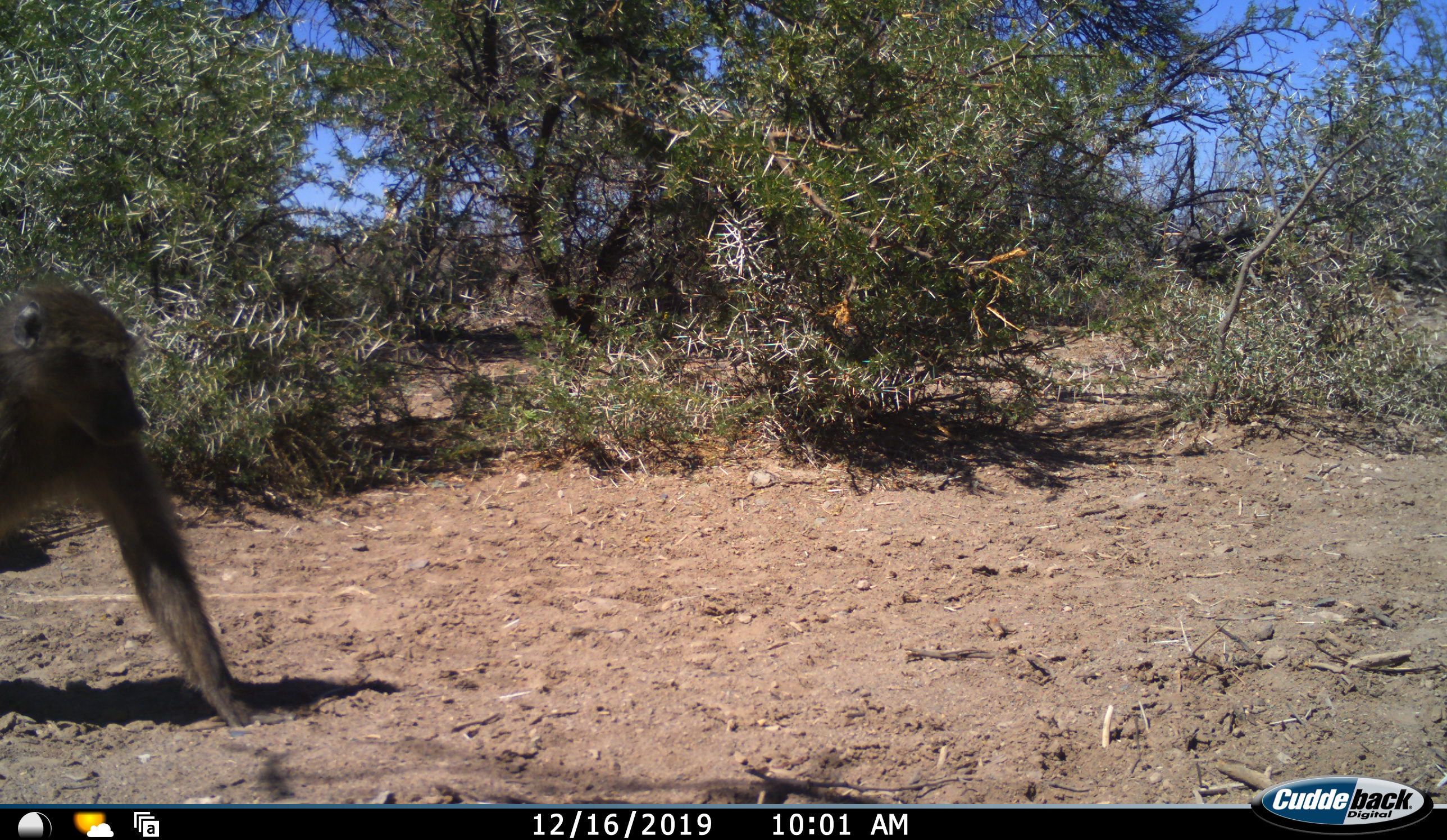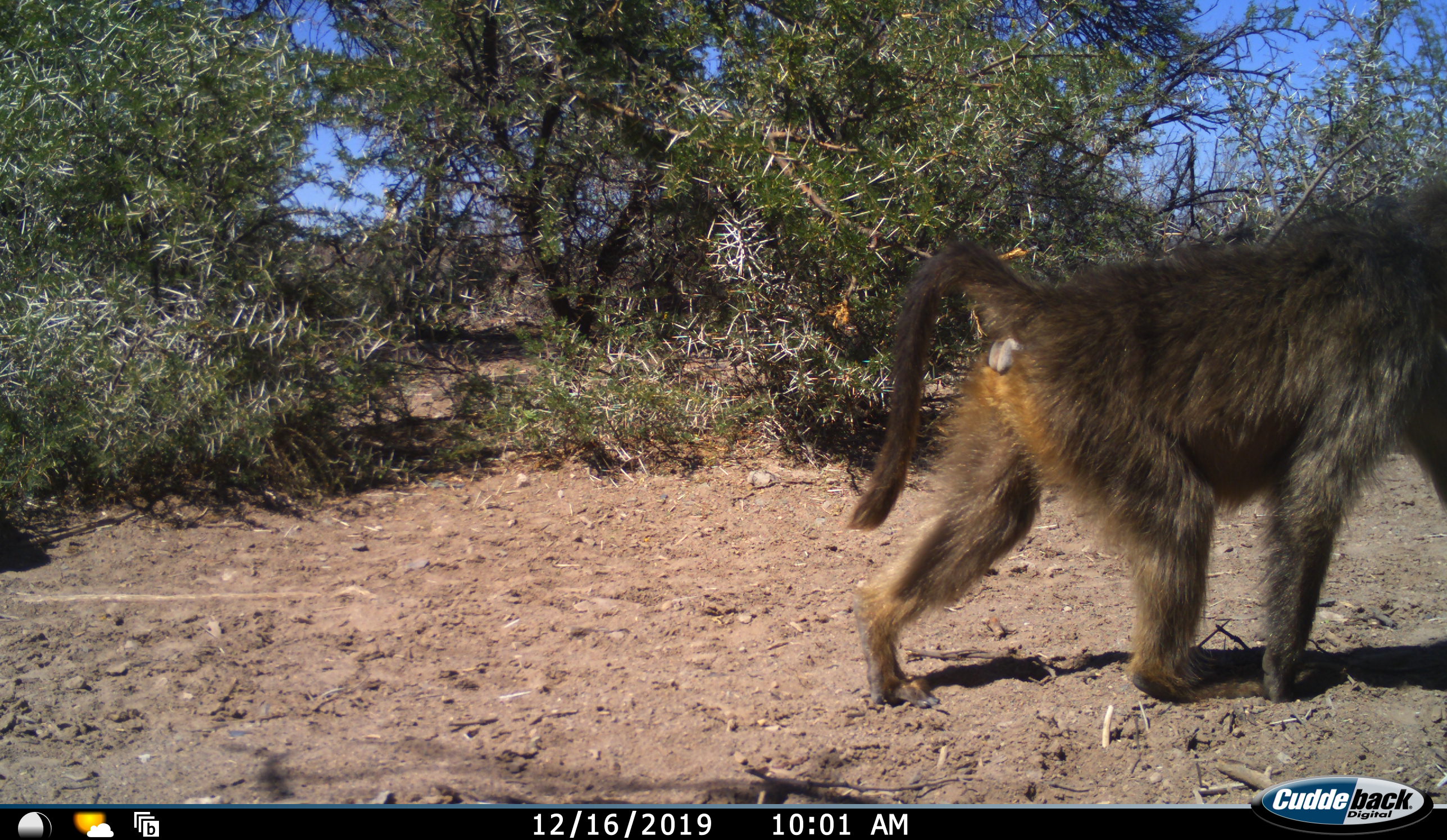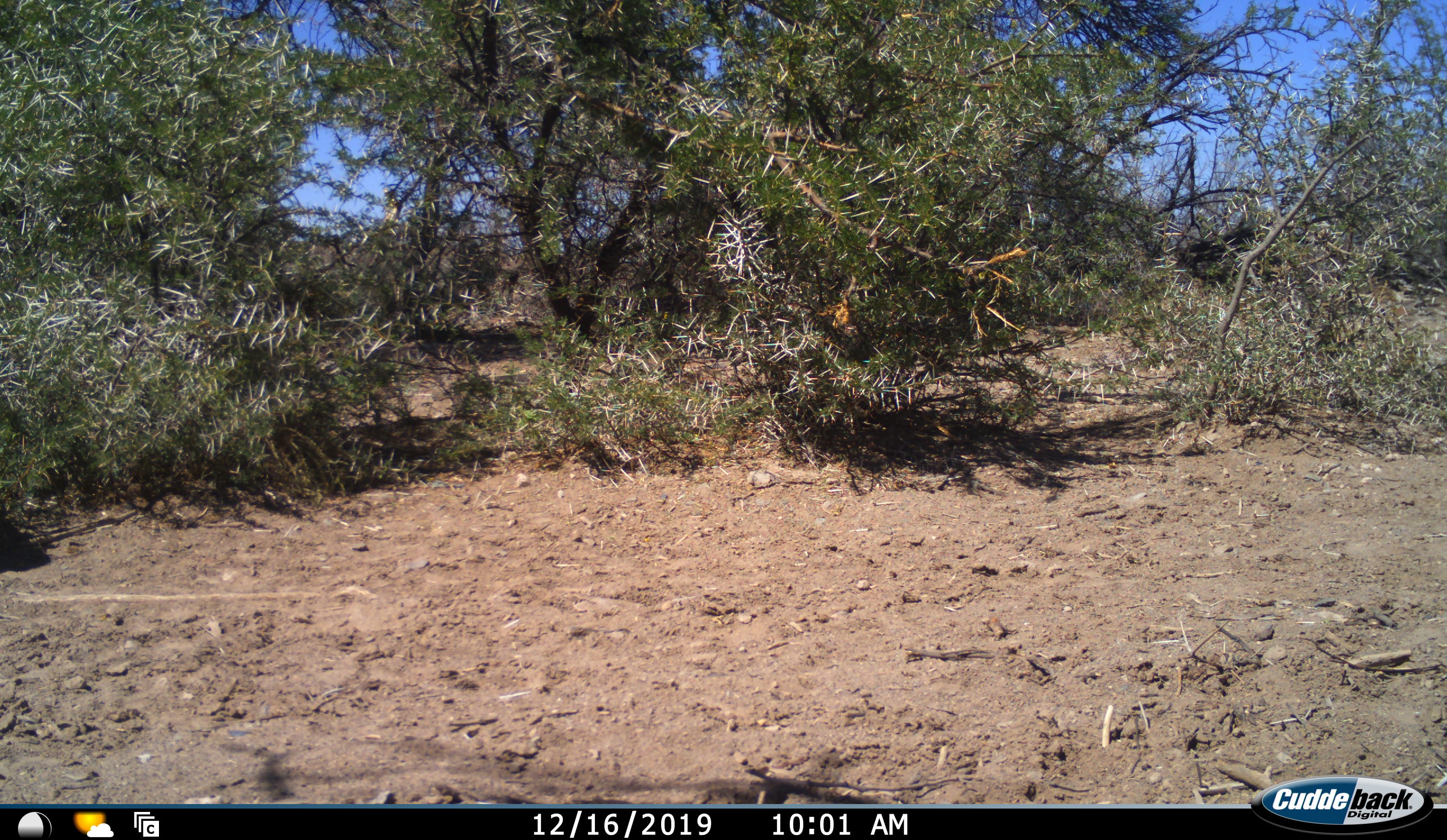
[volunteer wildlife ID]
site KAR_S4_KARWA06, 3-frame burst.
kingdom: Animalia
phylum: Chordata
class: Mammalia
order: Primates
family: Cercopithecidae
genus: Papio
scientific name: Papio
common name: baboon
Baboon (Papio), count 1. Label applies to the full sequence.